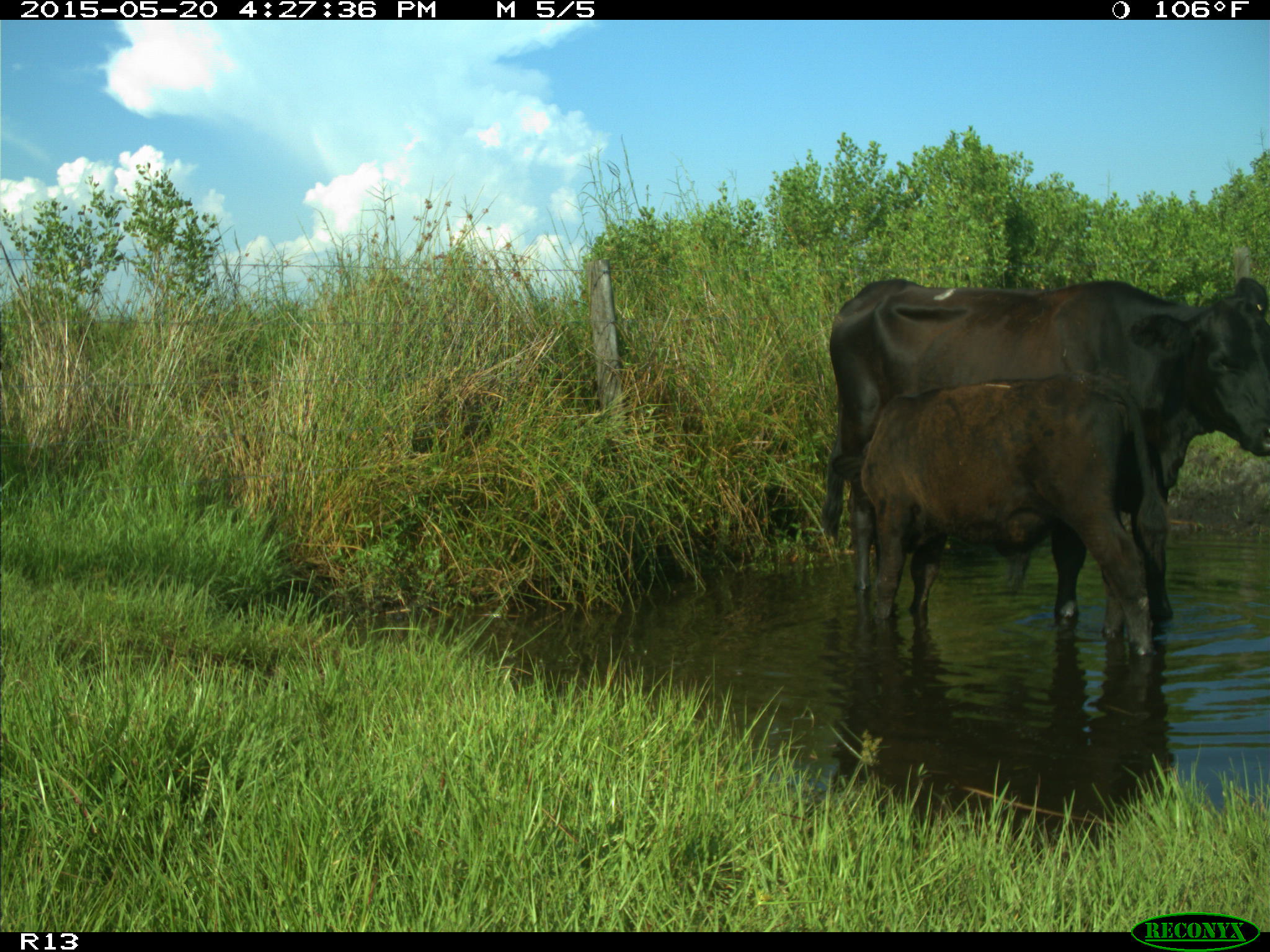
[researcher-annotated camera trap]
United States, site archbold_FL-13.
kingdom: Animalia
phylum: Chordata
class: Mammalia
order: Artiodactyla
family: Bovidae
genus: Bos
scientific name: Bos taurus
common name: domestic cow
Bos taurus (domestic cow).